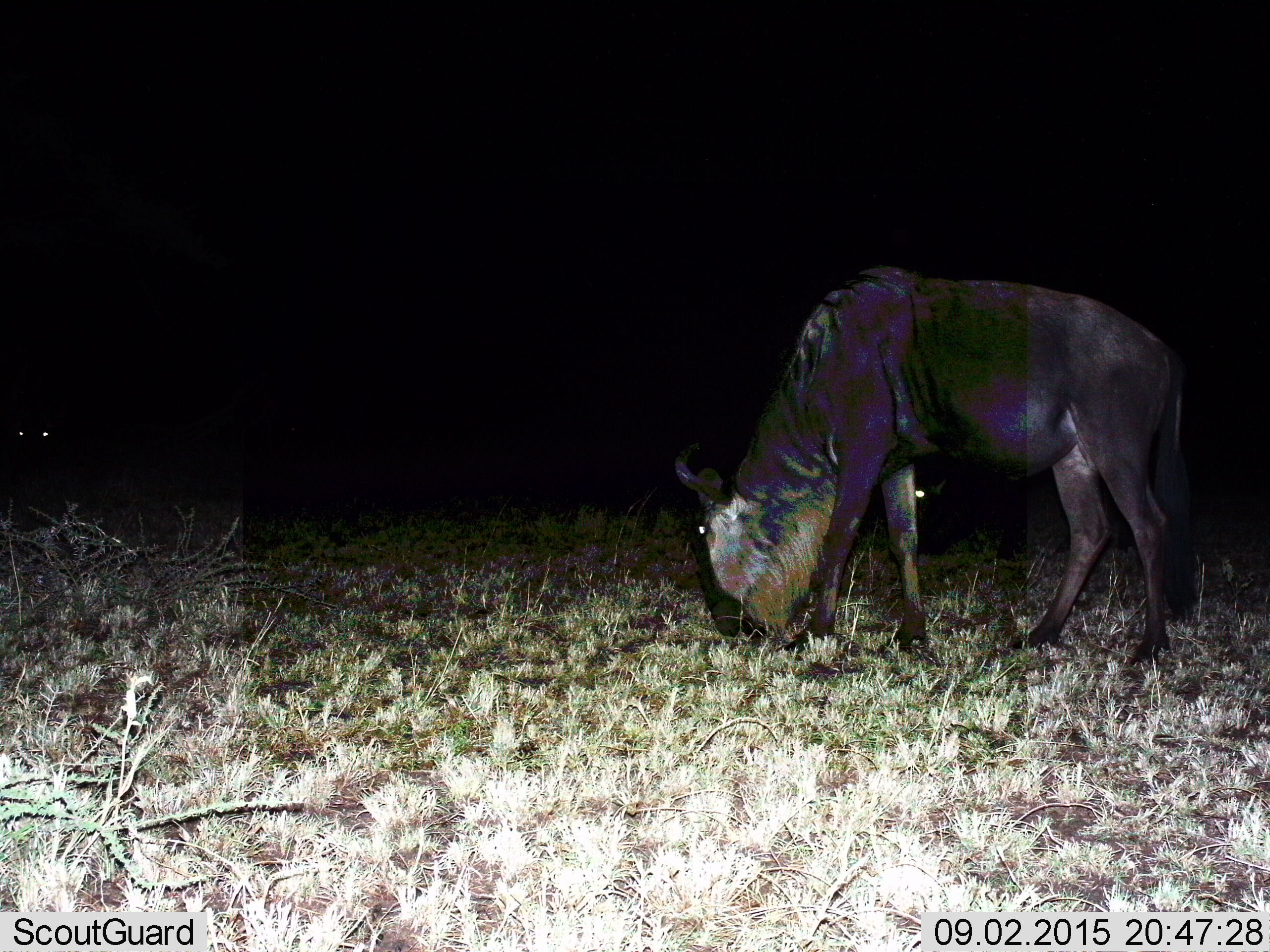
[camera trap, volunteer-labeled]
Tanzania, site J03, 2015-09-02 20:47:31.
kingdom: Animalia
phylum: Chordata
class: Mammalia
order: Artiodactyla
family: Bovidae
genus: Connochaetes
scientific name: Connochaetes taurinus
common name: blue wildebeest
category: wildebeest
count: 1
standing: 33%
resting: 0%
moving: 0%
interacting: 0%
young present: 0%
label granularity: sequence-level